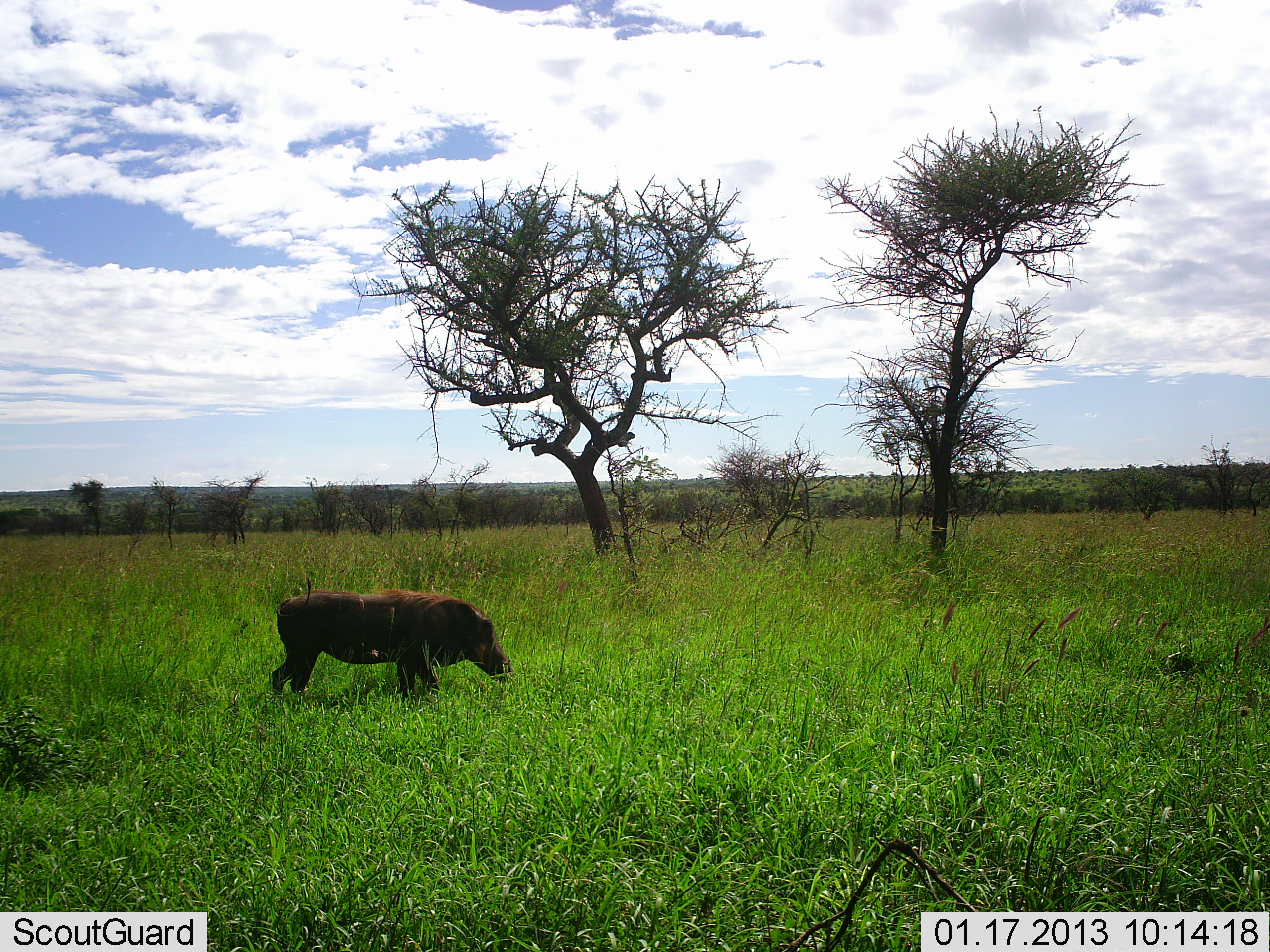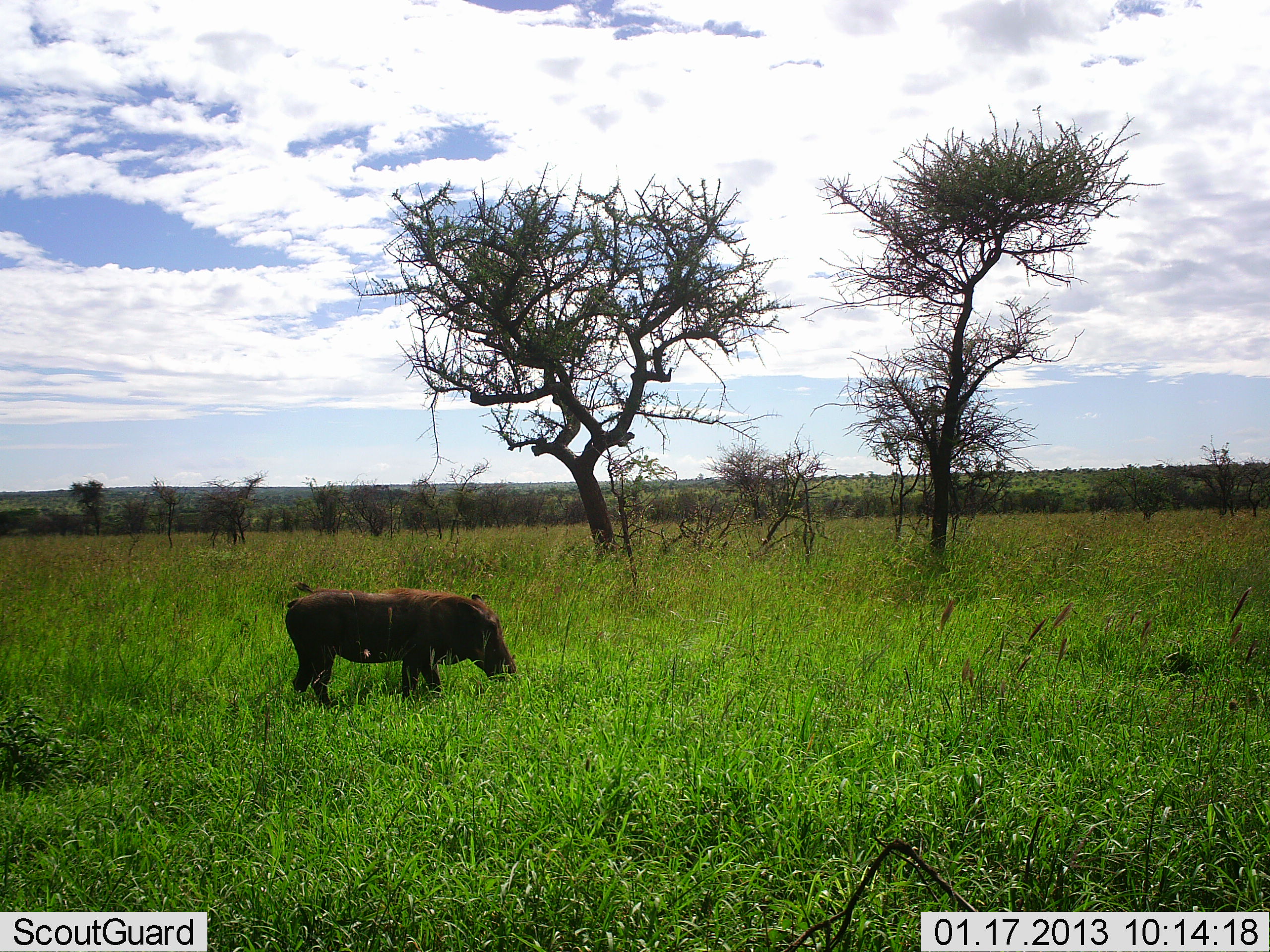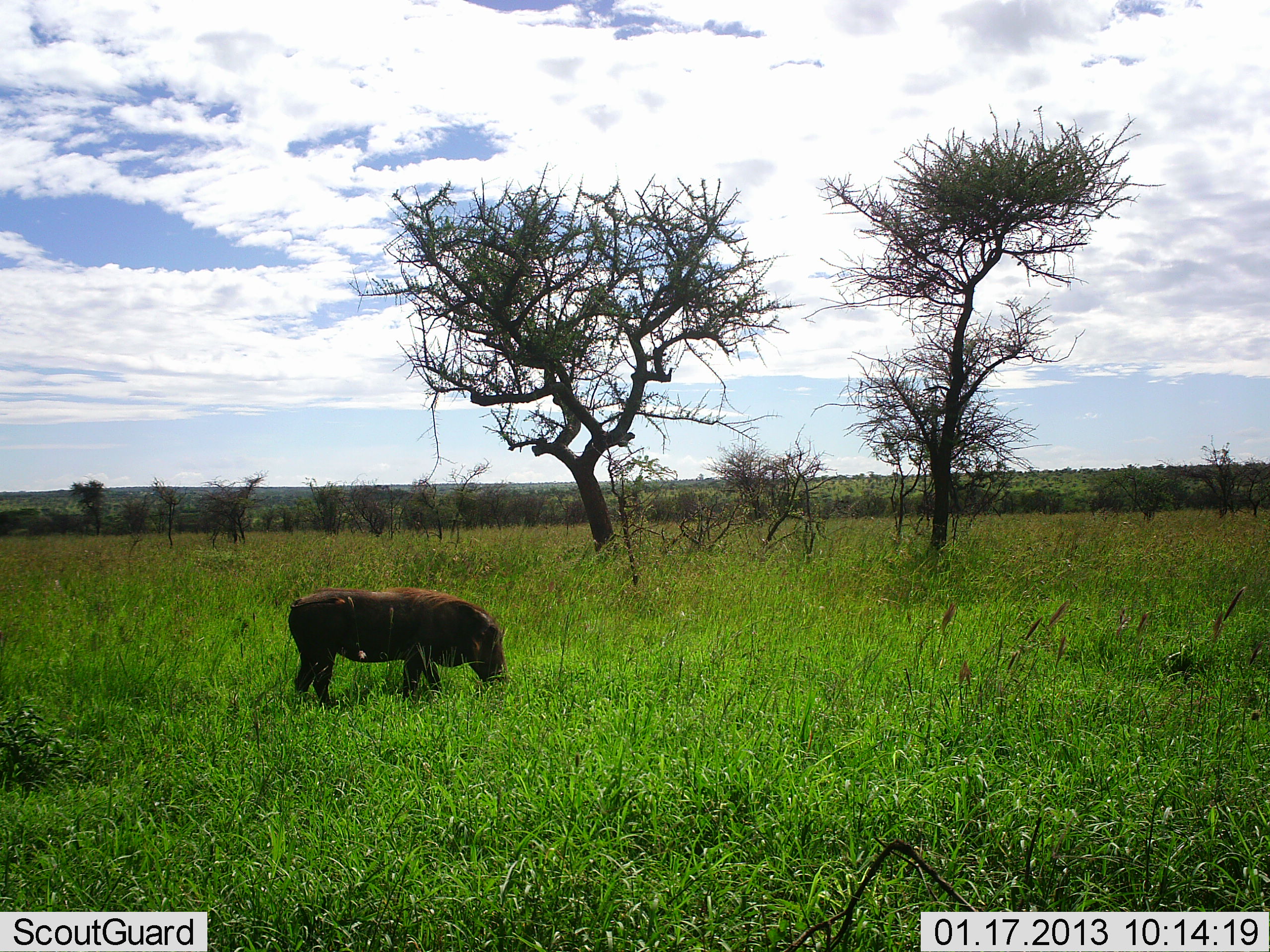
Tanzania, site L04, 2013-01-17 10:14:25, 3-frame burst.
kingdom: Animalia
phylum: Chordata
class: Mammalia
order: Artiodactyla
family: Suidae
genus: Phacochoerus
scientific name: Phacochoerus africanus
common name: warthog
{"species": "warthog (Phacochoerus africanus)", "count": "1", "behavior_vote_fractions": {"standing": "24%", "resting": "0%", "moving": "16%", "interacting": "0%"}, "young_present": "0%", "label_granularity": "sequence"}